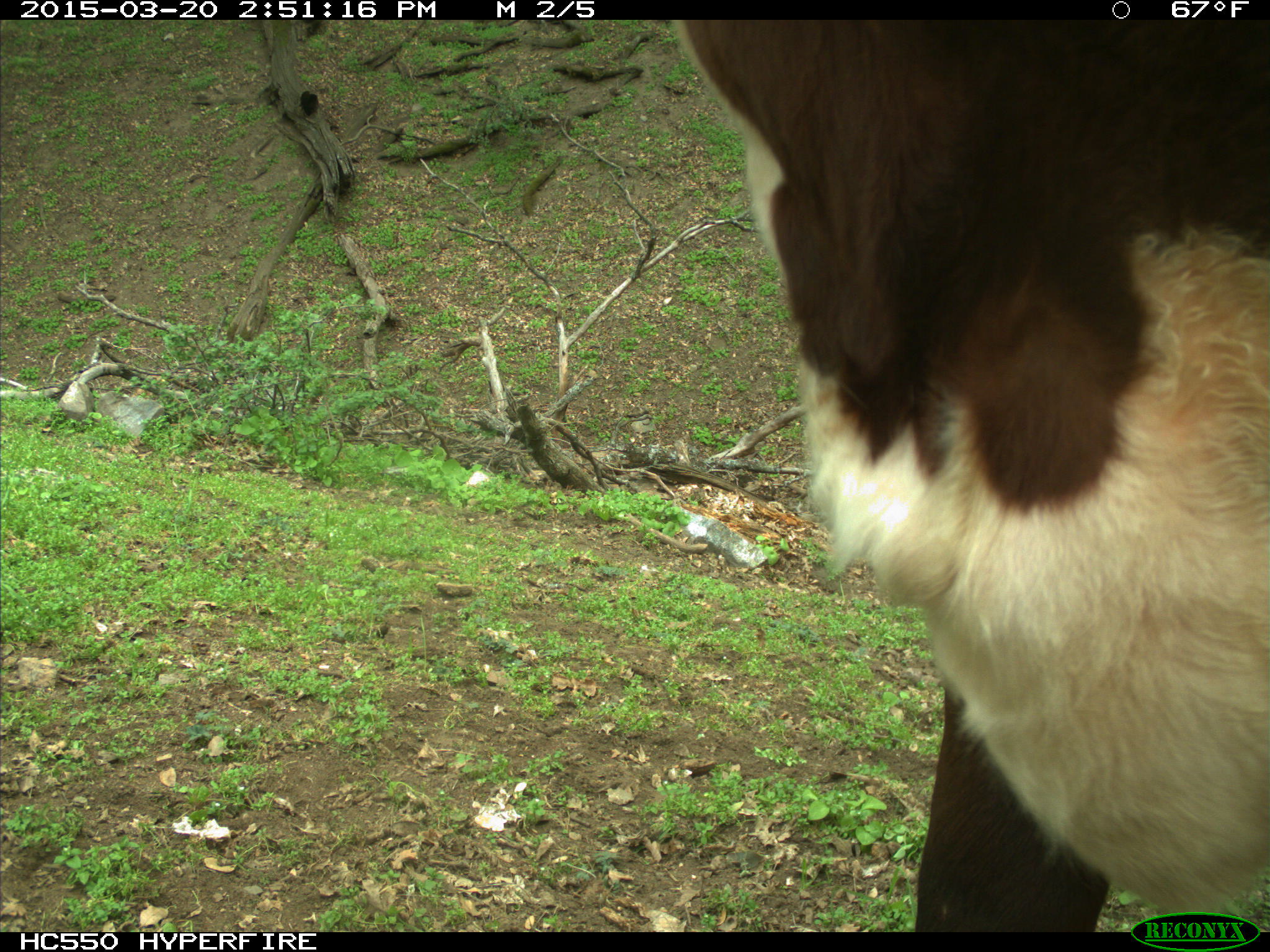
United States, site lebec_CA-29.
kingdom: Animalia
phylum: Chordata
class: Mammalia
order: Artiodactyla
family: Bovidae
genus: Bos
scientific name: Bos taurus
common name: domestic cow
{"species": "Bos taurus (domestic cow)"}